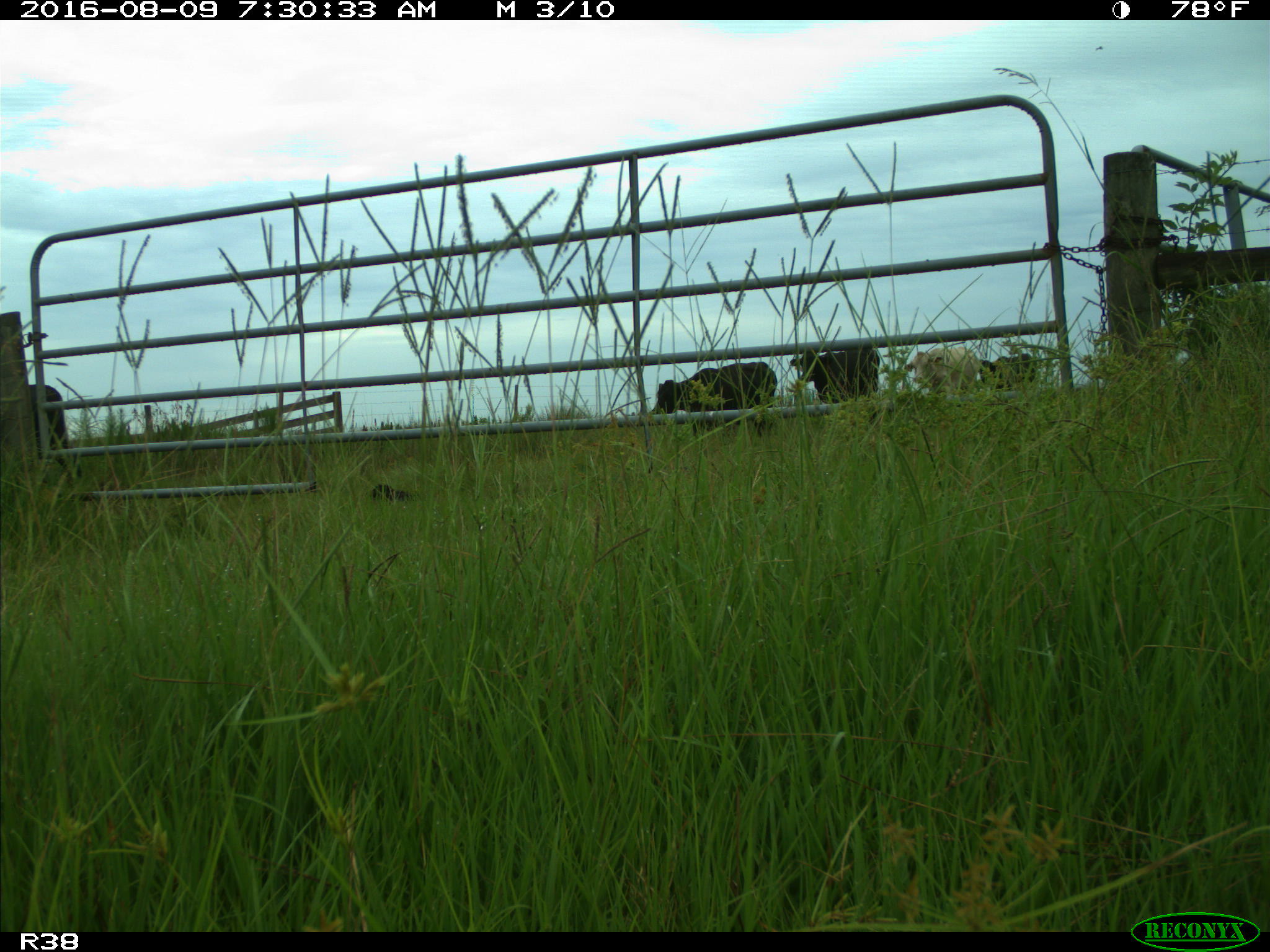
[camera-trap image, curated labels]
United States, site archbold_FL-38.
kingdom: Animalia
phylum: Chordata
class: Mammalia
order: Artiodactyla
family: Bovidae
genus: Bos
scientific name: Bos taurus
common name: domestic cow